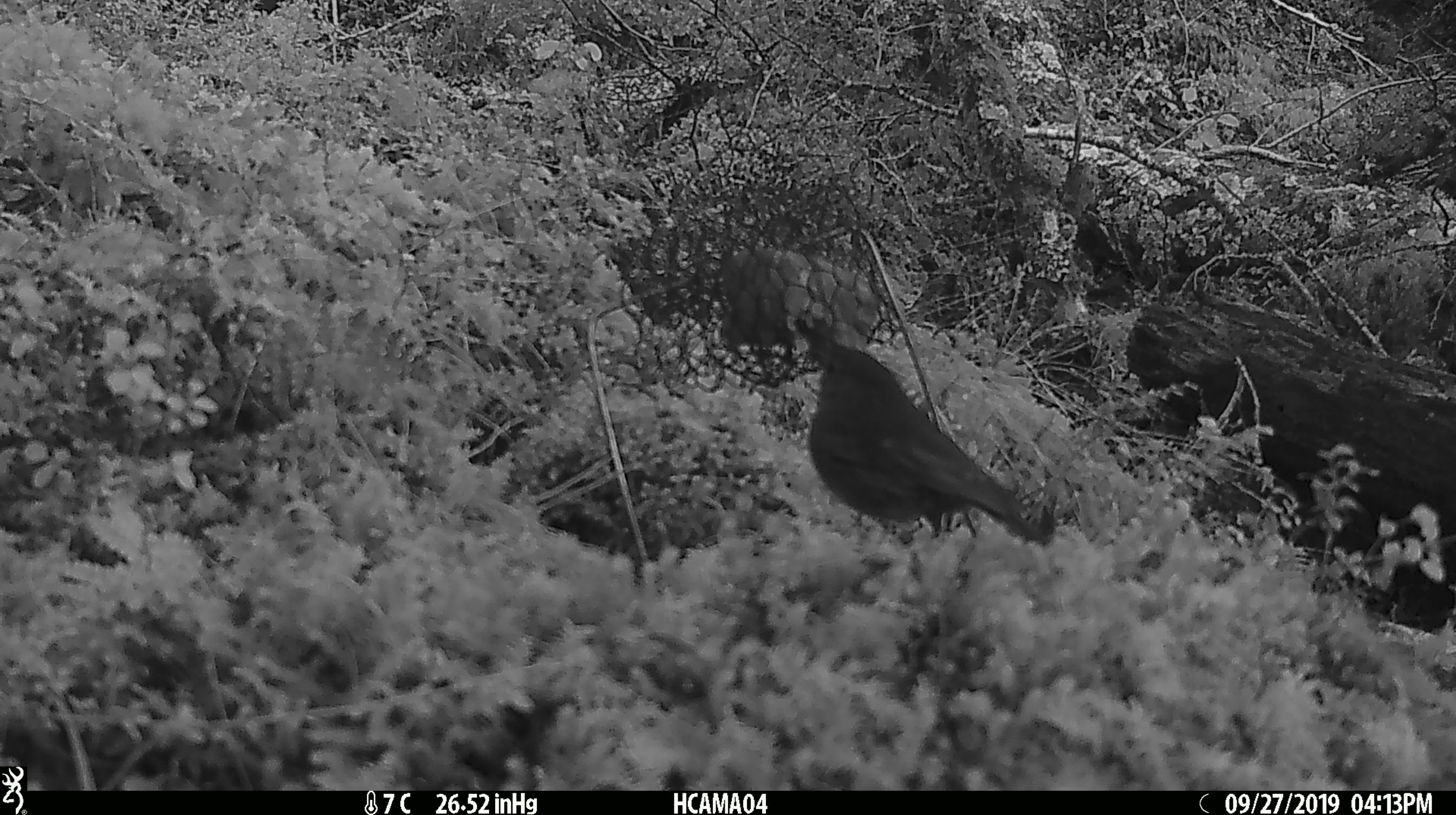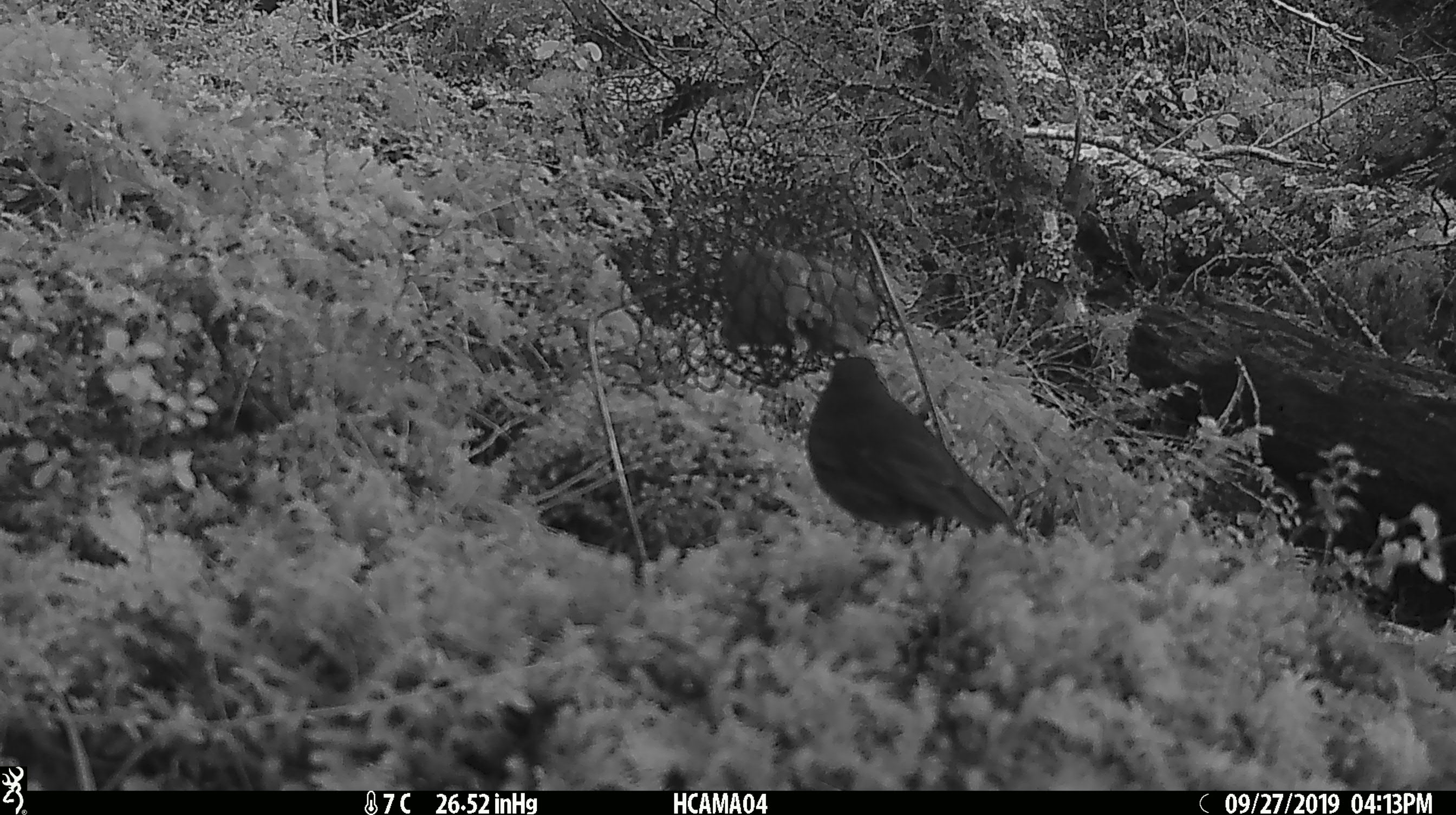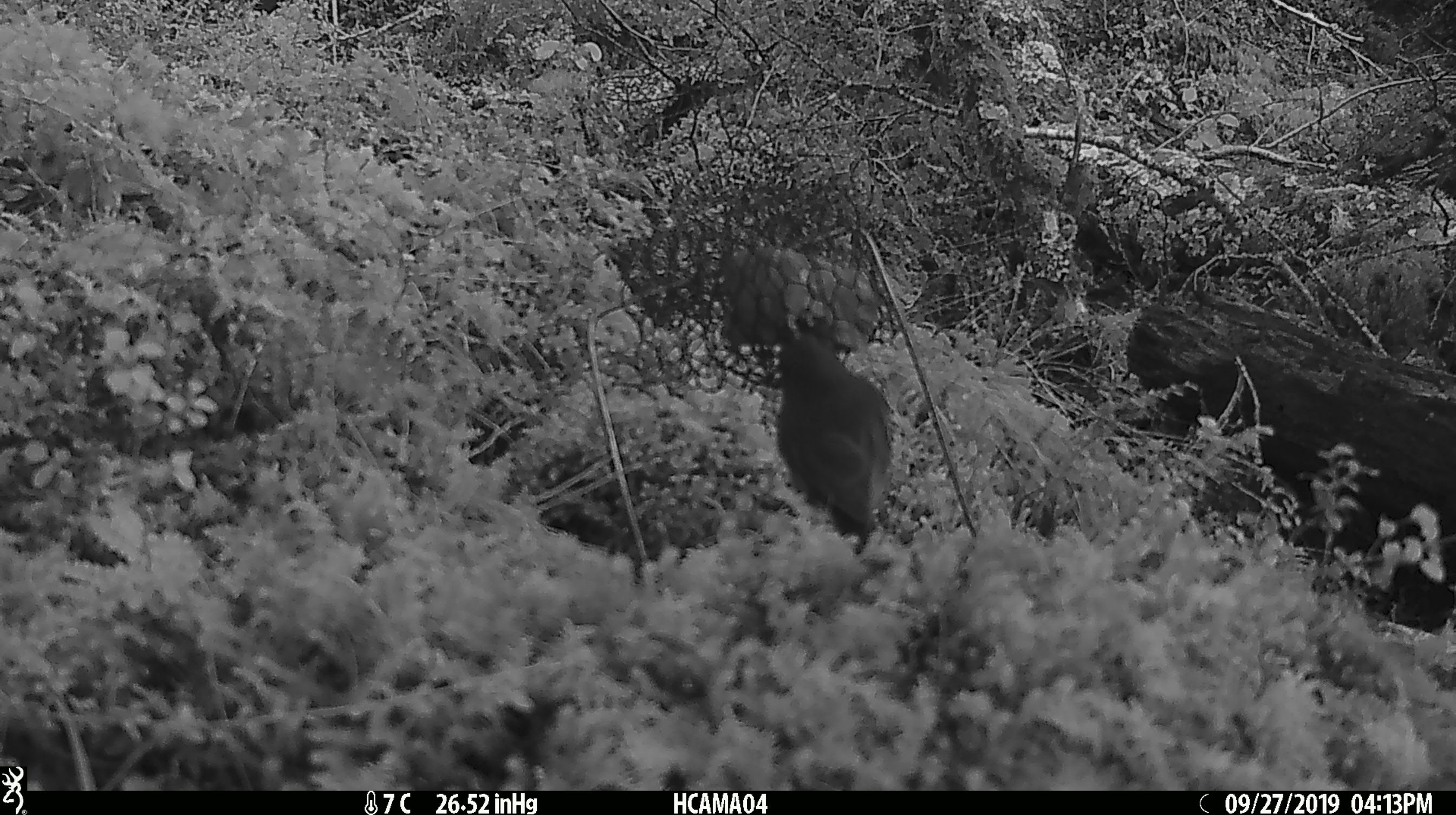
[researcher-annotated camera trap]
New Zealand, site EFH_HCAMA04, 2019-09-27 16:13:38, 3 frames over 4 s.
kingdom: Animalia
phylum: Chordata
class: Aves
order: Passeriformes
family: Petroicidae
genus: Petroica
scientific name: Petroica australis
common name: new zealand robin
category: robin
Robin (new zealand robin) (Petroica australis).